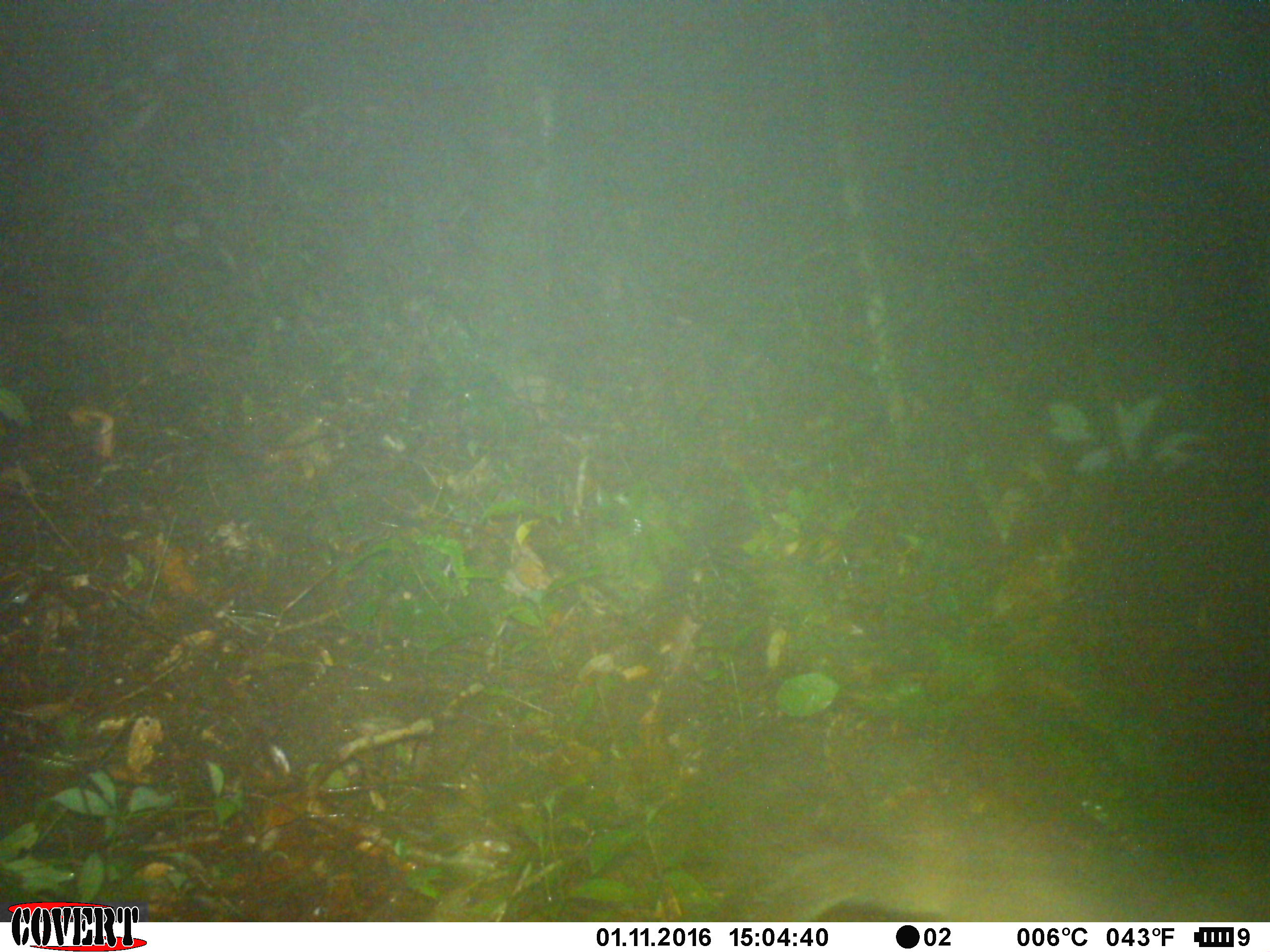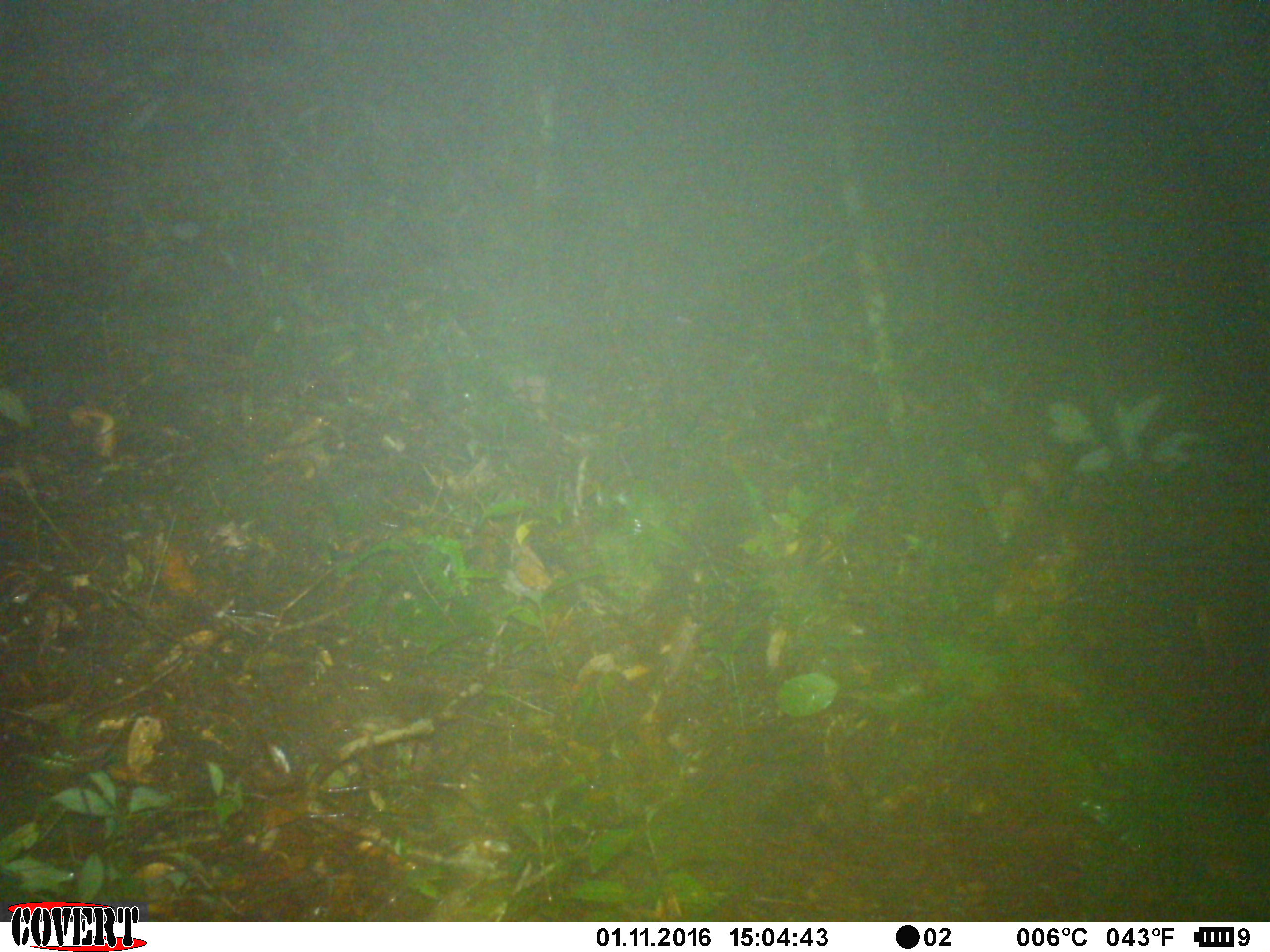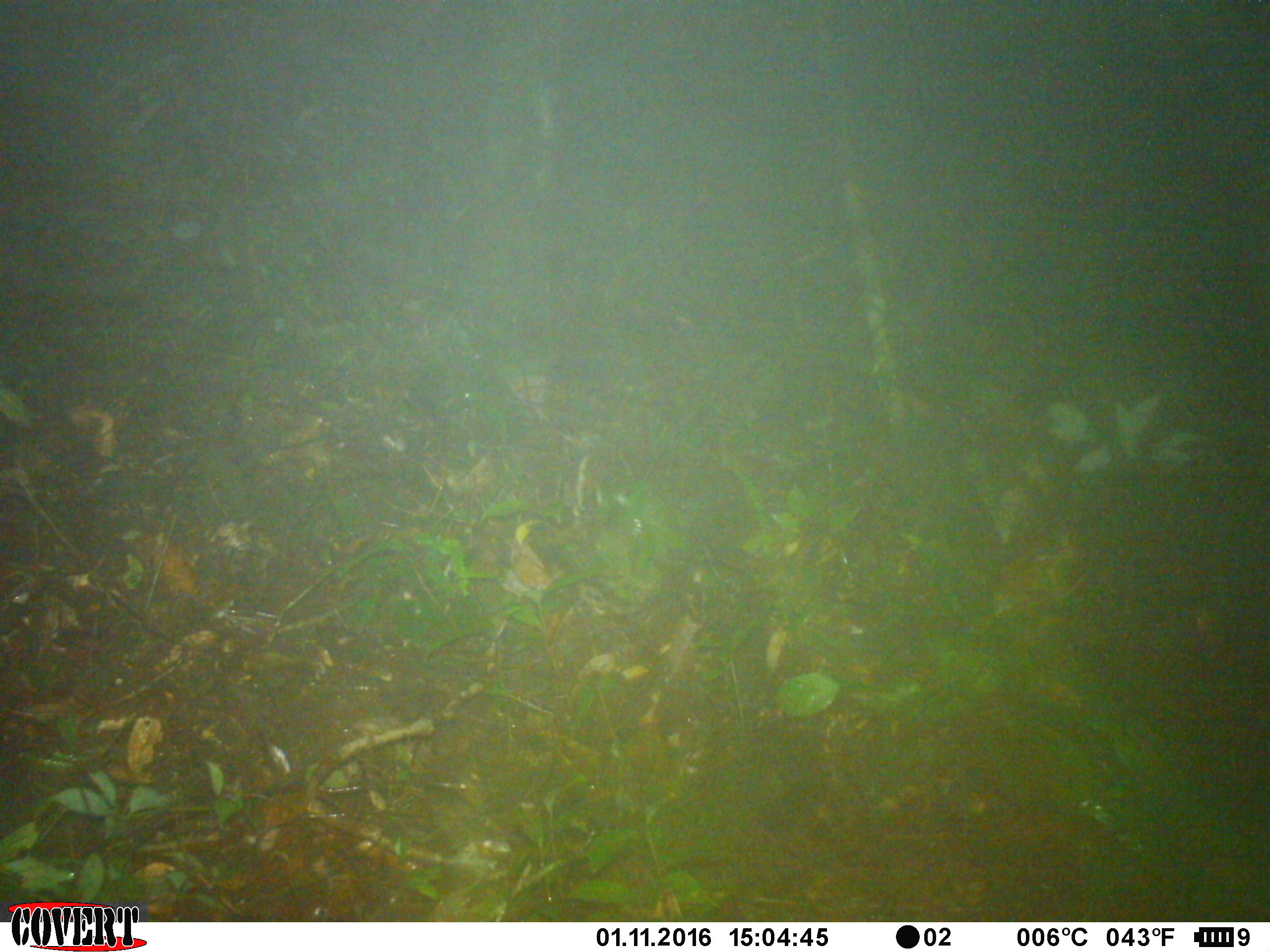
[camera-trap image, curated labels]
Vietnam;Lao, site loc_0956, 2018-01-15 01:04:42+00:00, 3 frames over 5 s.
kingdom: Animalia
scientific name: Animalia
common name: animal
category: unidentified animal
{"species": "unidentified animal (animal) (Animalia)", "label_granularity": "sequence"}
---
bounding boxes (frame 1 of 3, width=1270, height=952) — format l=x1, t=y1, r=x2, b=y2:
unidentified animal: l=491, t=679, r=1237, b=923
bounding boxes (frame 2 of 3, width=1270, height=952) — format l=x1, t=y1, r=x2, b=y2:
unidentified animal: l=480, t=762, r=1174, b=921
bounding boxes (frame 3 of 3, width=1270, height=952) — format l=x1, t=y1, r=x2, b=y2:
unidentified animal: l=518, t=802, r=1176, b=921